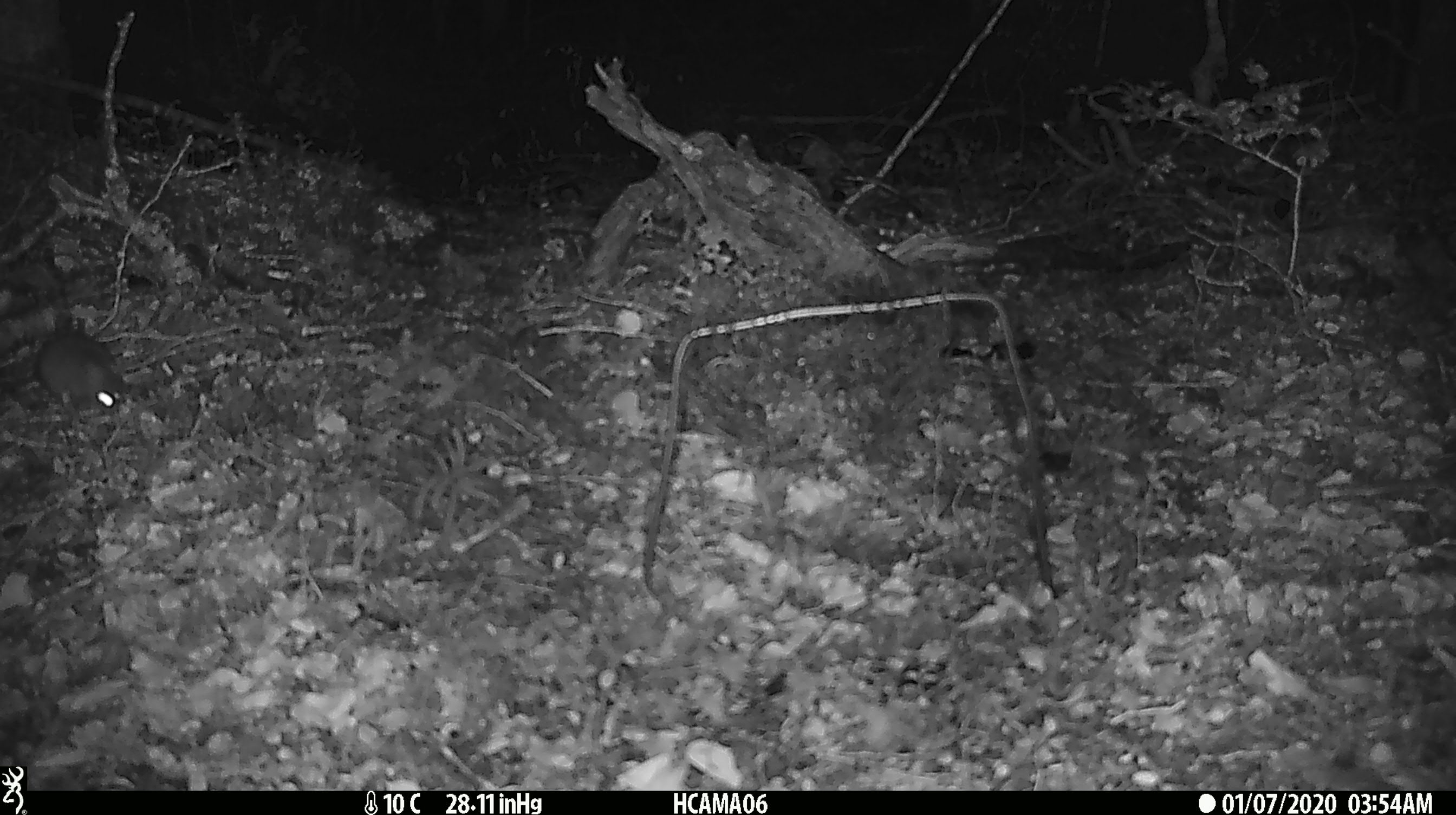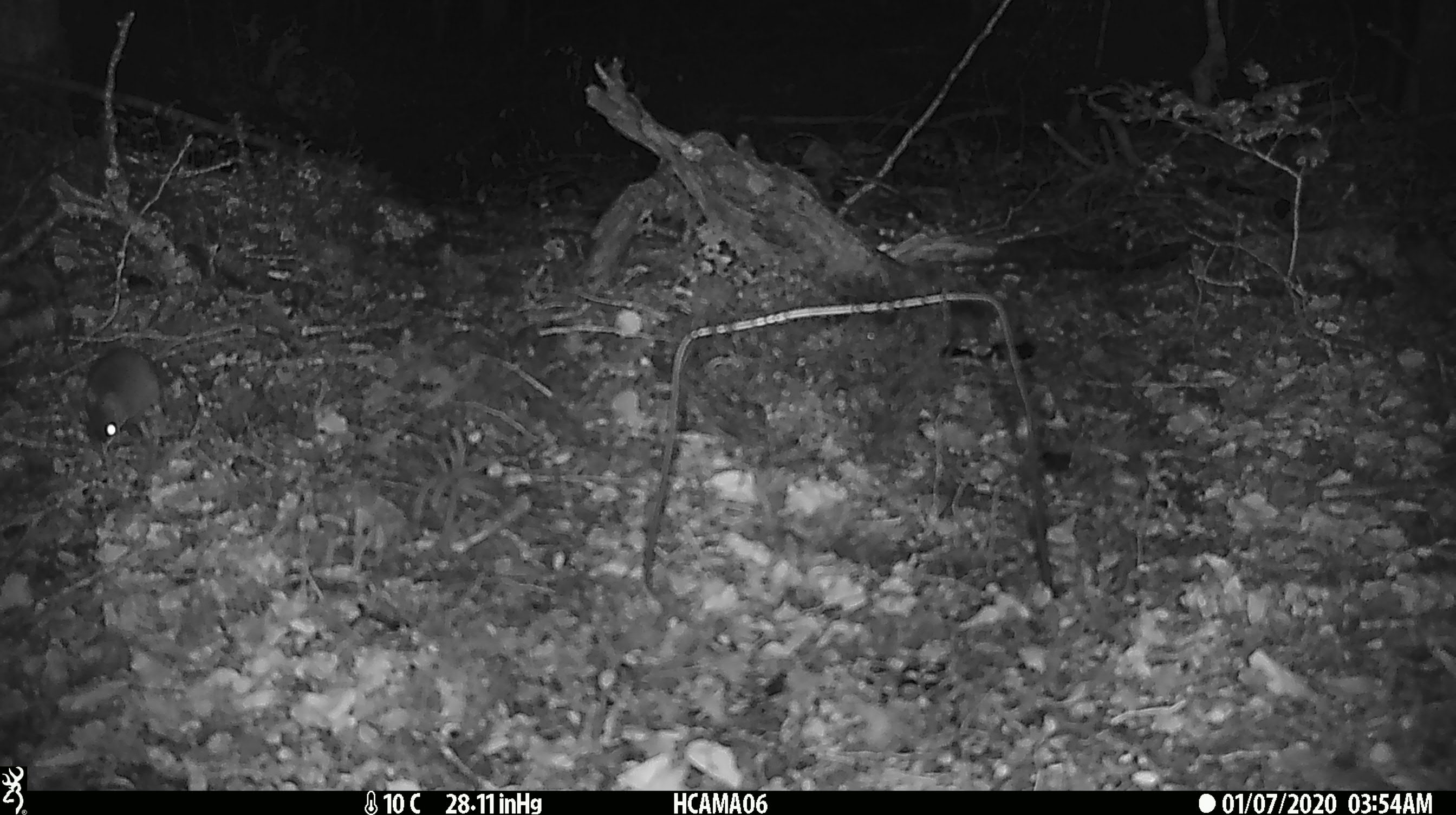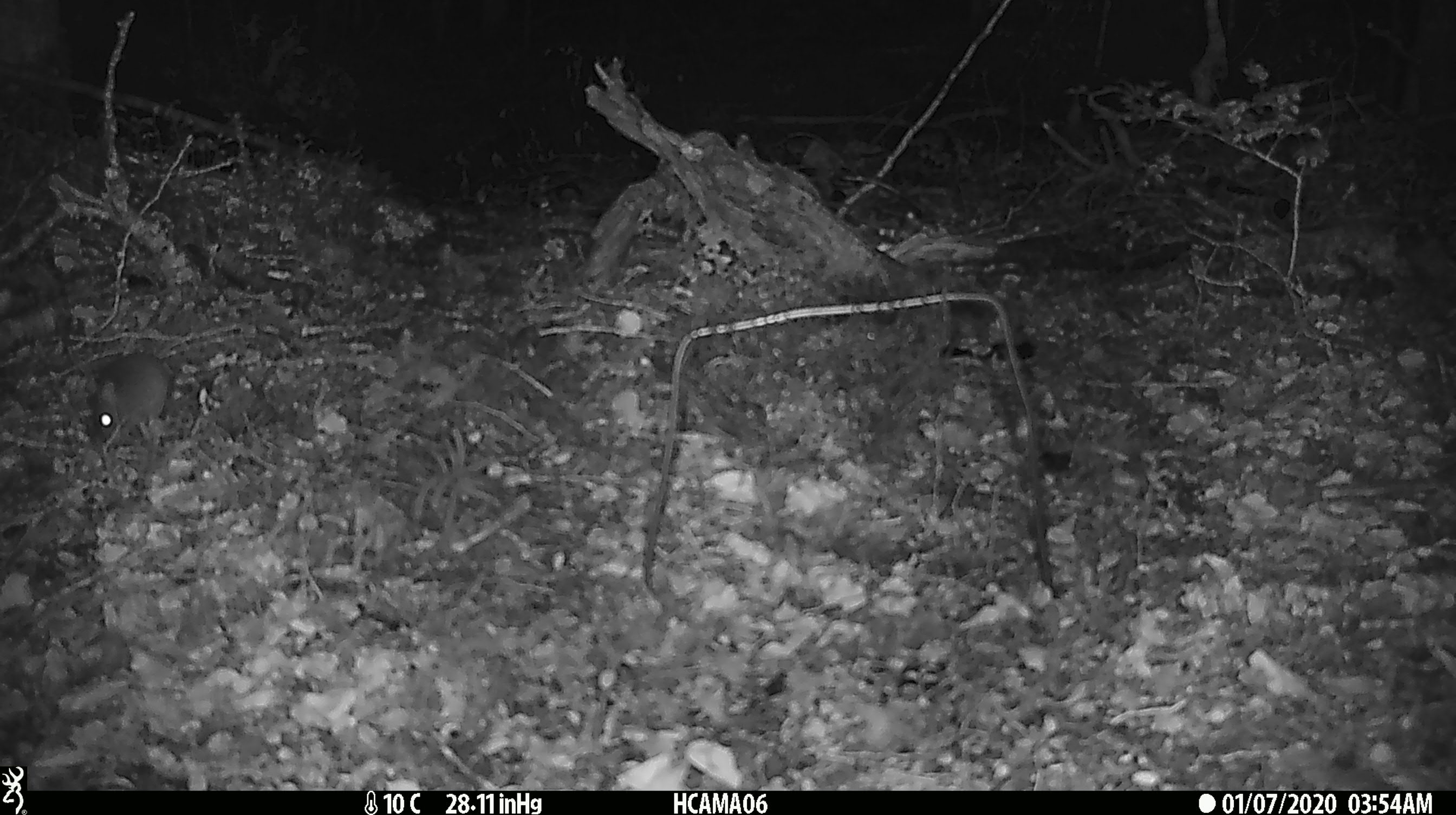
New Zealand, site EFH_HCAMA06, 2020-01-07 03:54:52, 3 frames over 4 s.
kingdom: Animalia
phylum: Chordata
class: Mammalia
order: Rodentia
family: Muridae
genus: Mus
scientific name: Mus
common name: mouse